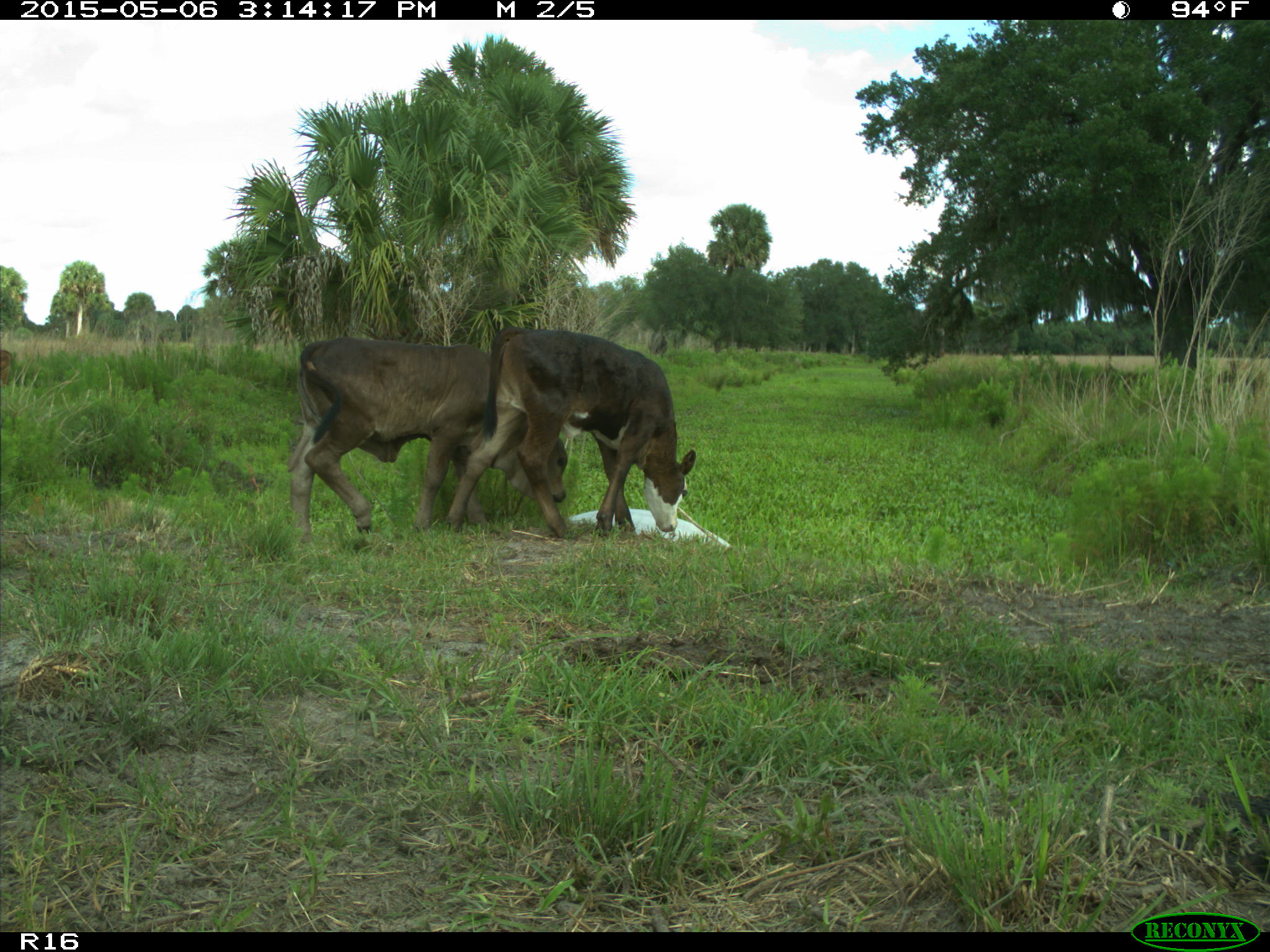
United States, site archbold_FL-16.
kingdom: Animalia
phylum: Chordata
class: Mammalia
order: Artiodactyla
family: Bovidae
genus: Bos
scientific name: Bos taurus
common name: domestic cow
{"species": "Bos taurus (domestic cow)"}